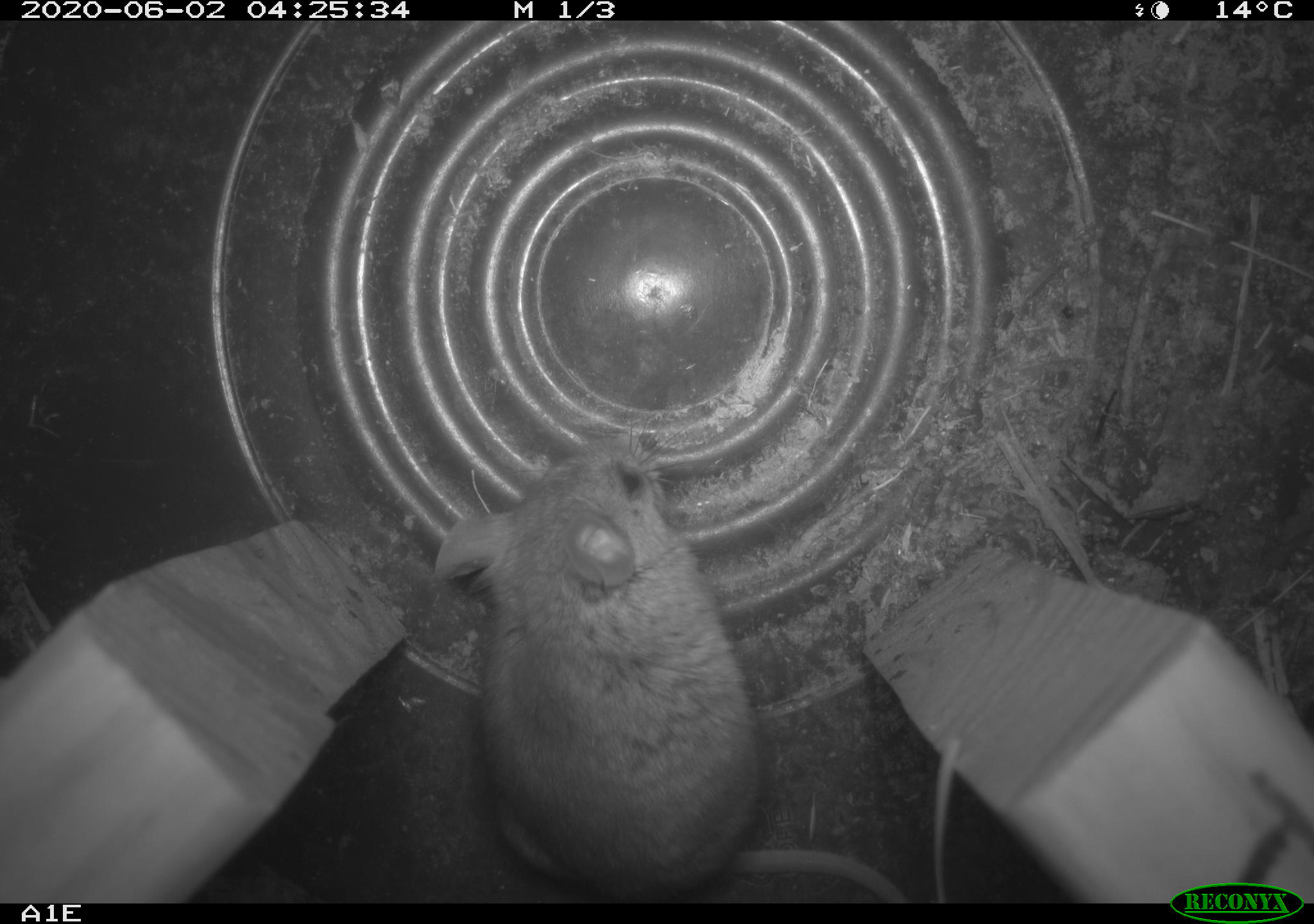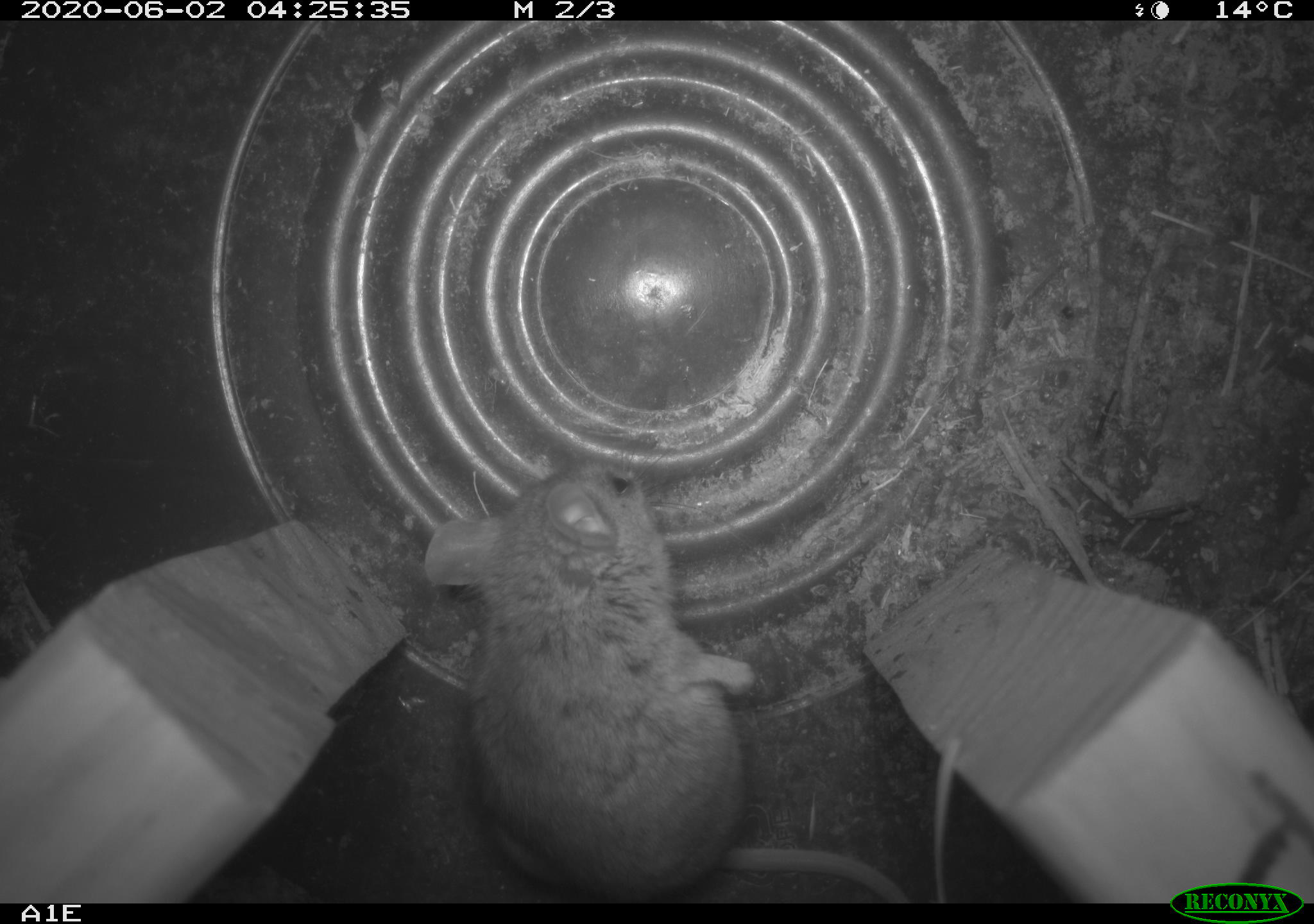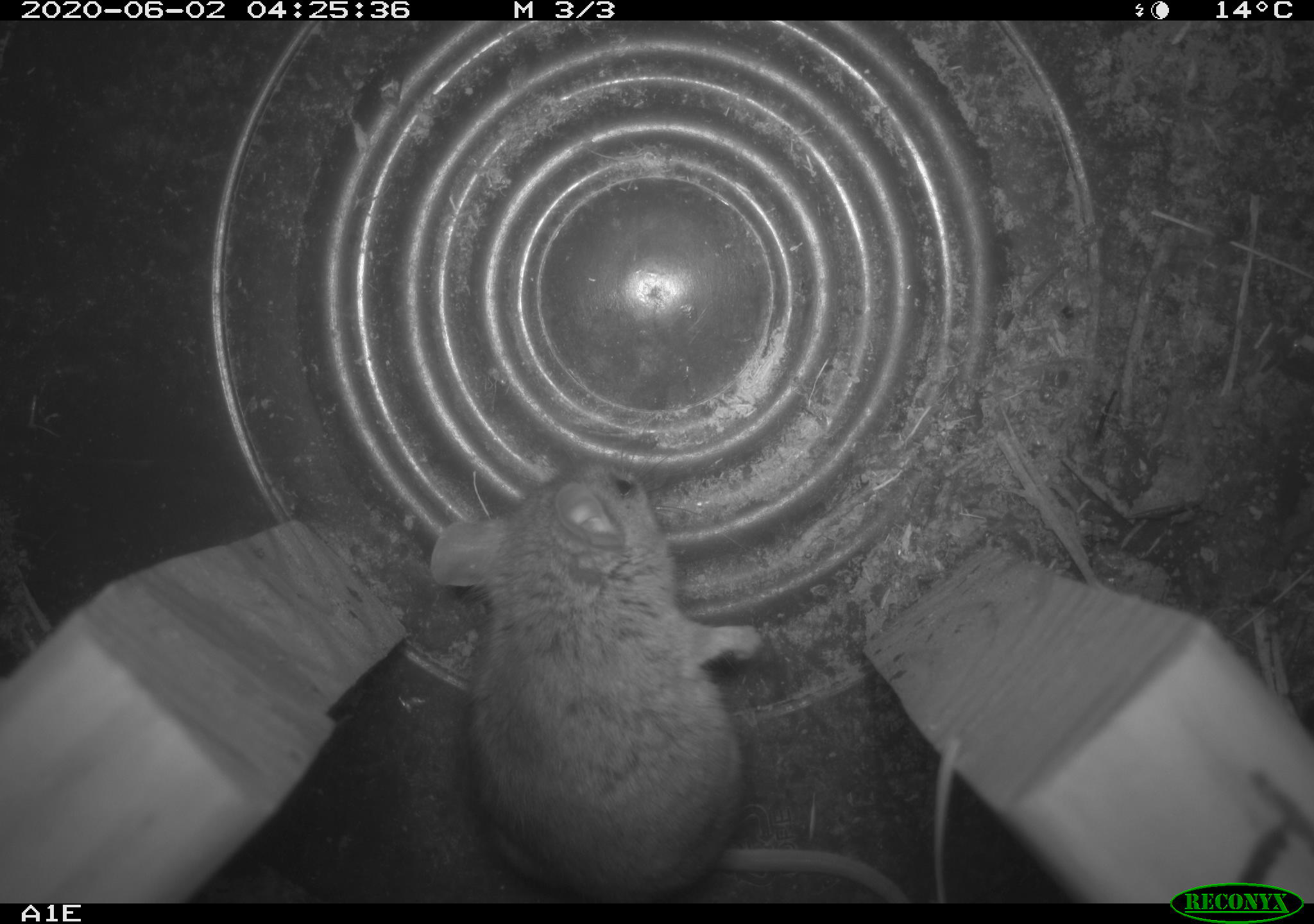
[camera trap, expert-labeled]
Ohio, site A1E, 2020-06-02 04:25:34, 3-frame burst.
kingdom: Animalia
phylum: Chordata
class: Mammalia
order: Rodentia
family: Cricetidae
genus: Peromyscus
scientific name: Peromyscus leucopus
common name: white-footed mouse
White-footed mouse (Peromyscus leucopus).